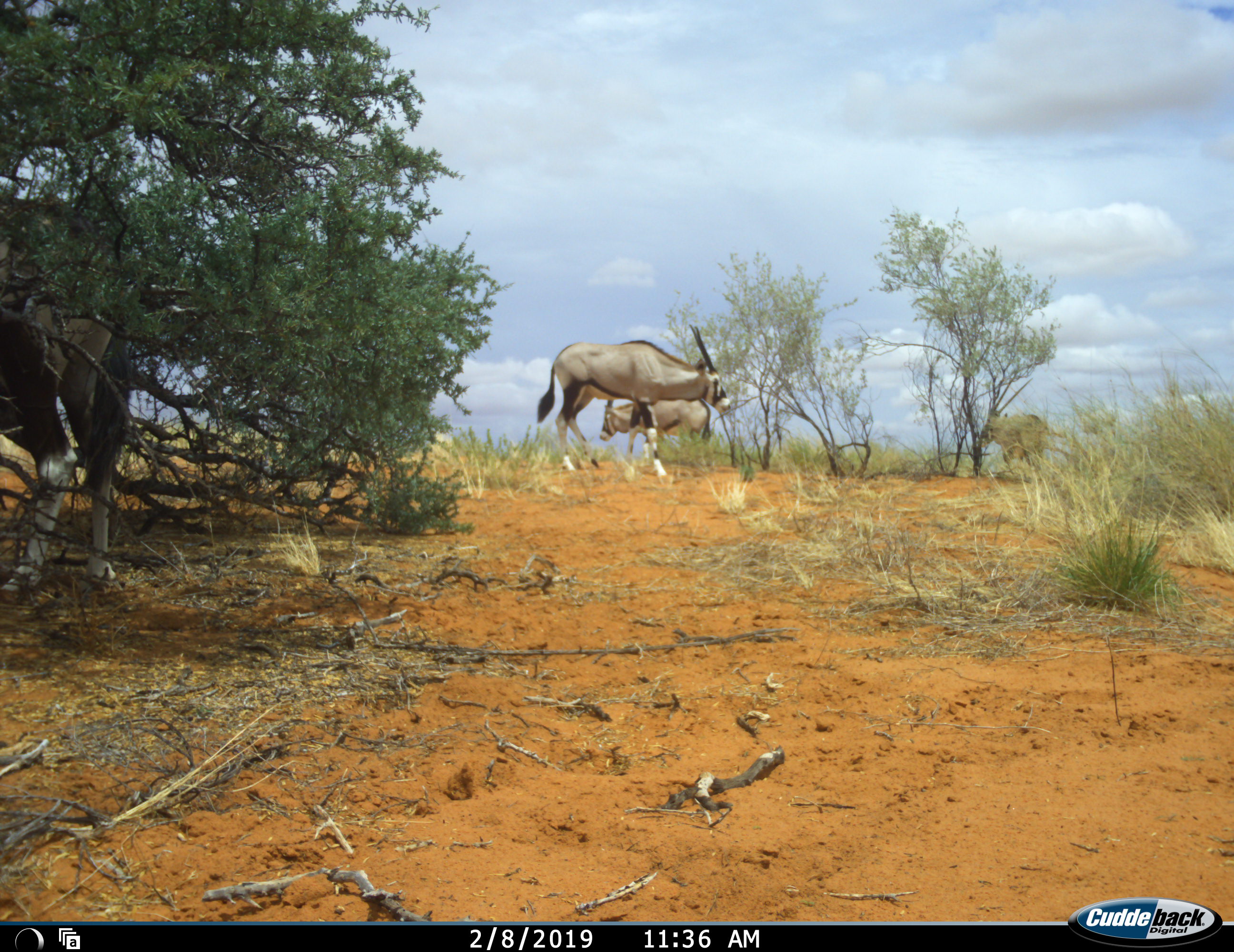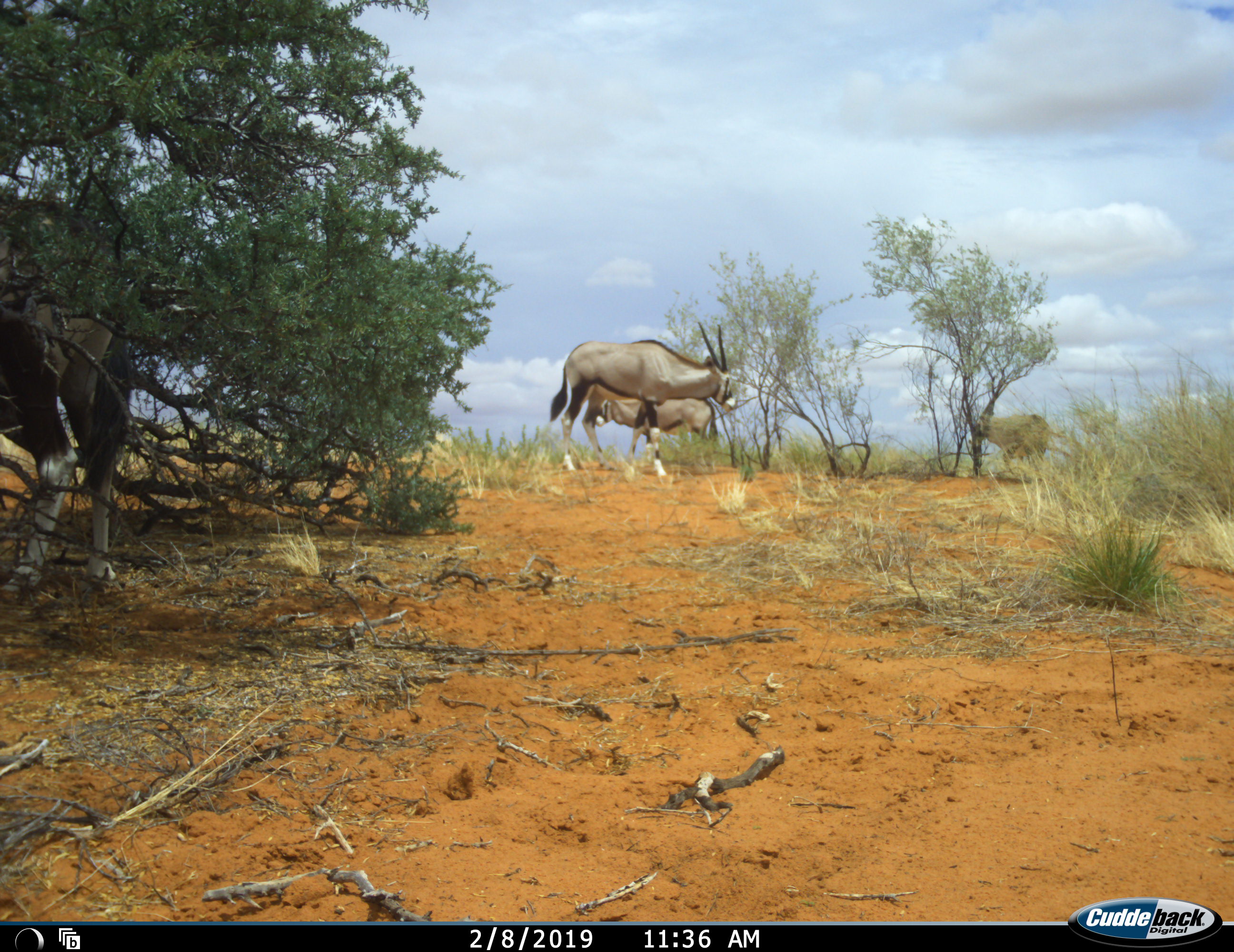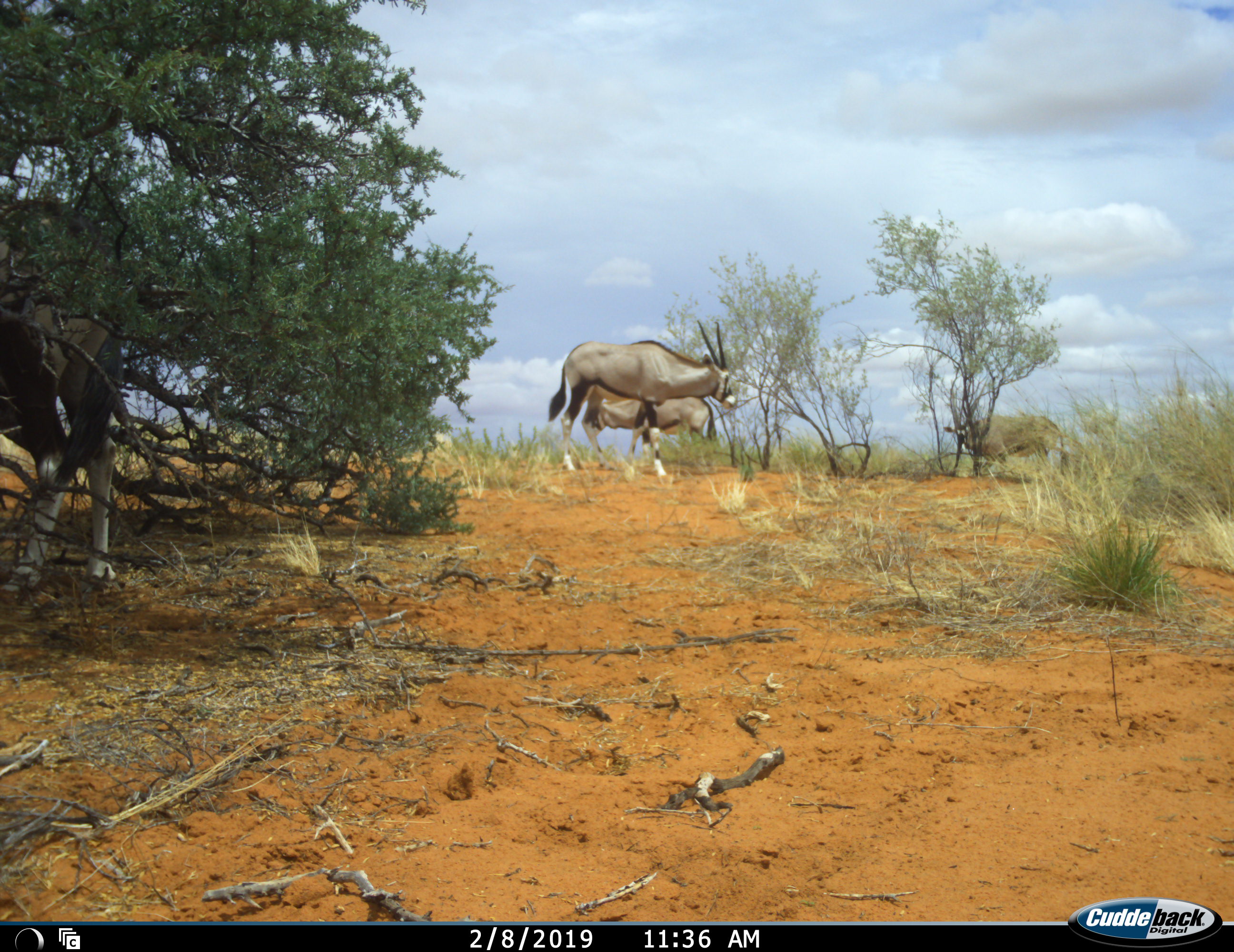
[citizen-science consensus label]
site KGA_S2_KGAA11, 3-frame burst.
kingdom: Animalia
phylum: Chordata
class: Mammalia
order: Artiodactyla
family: Bovidae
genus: Oryx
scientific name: Oryx gazella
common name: gemsbok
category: oryx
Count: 4.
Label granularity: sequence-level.